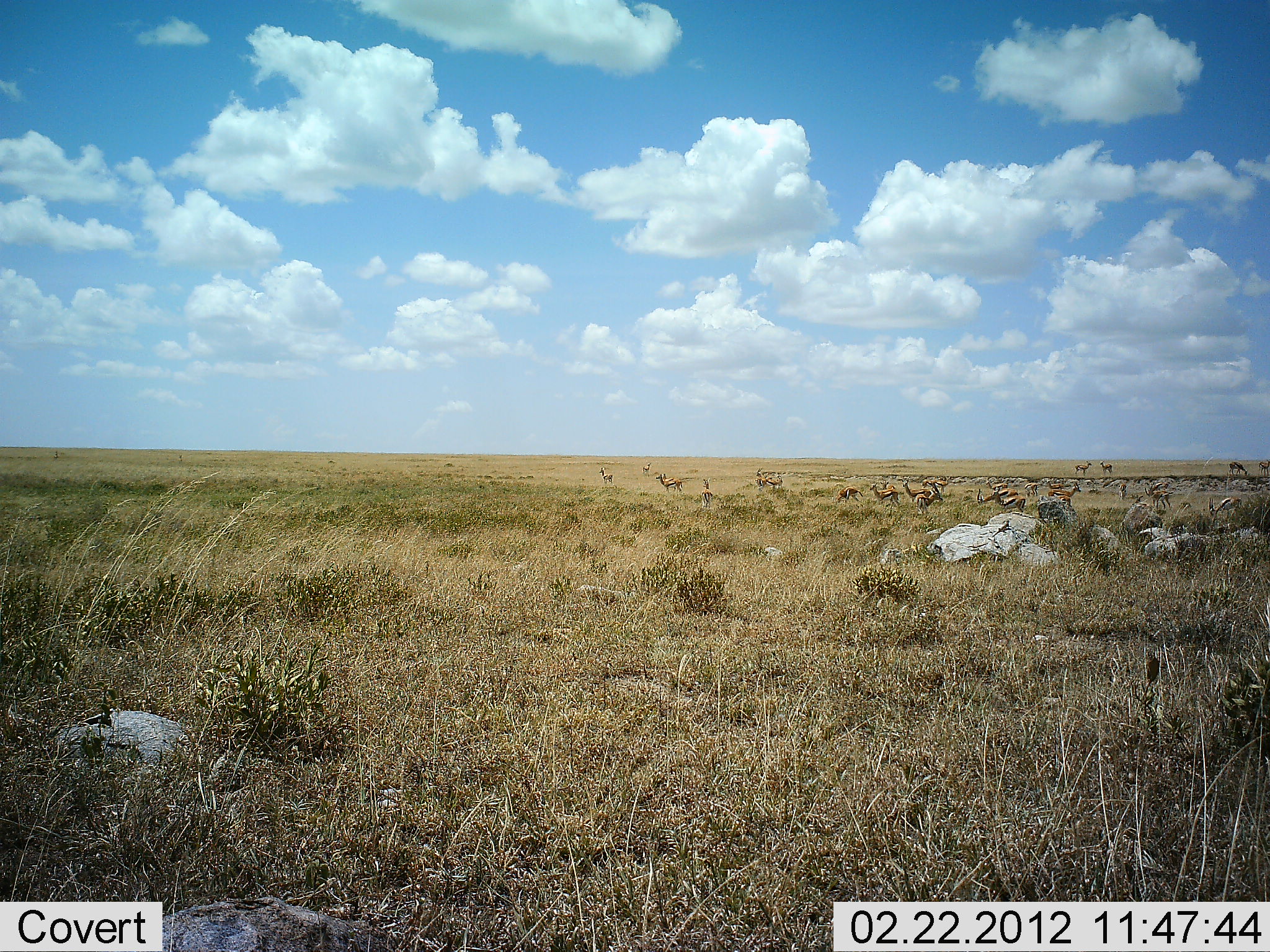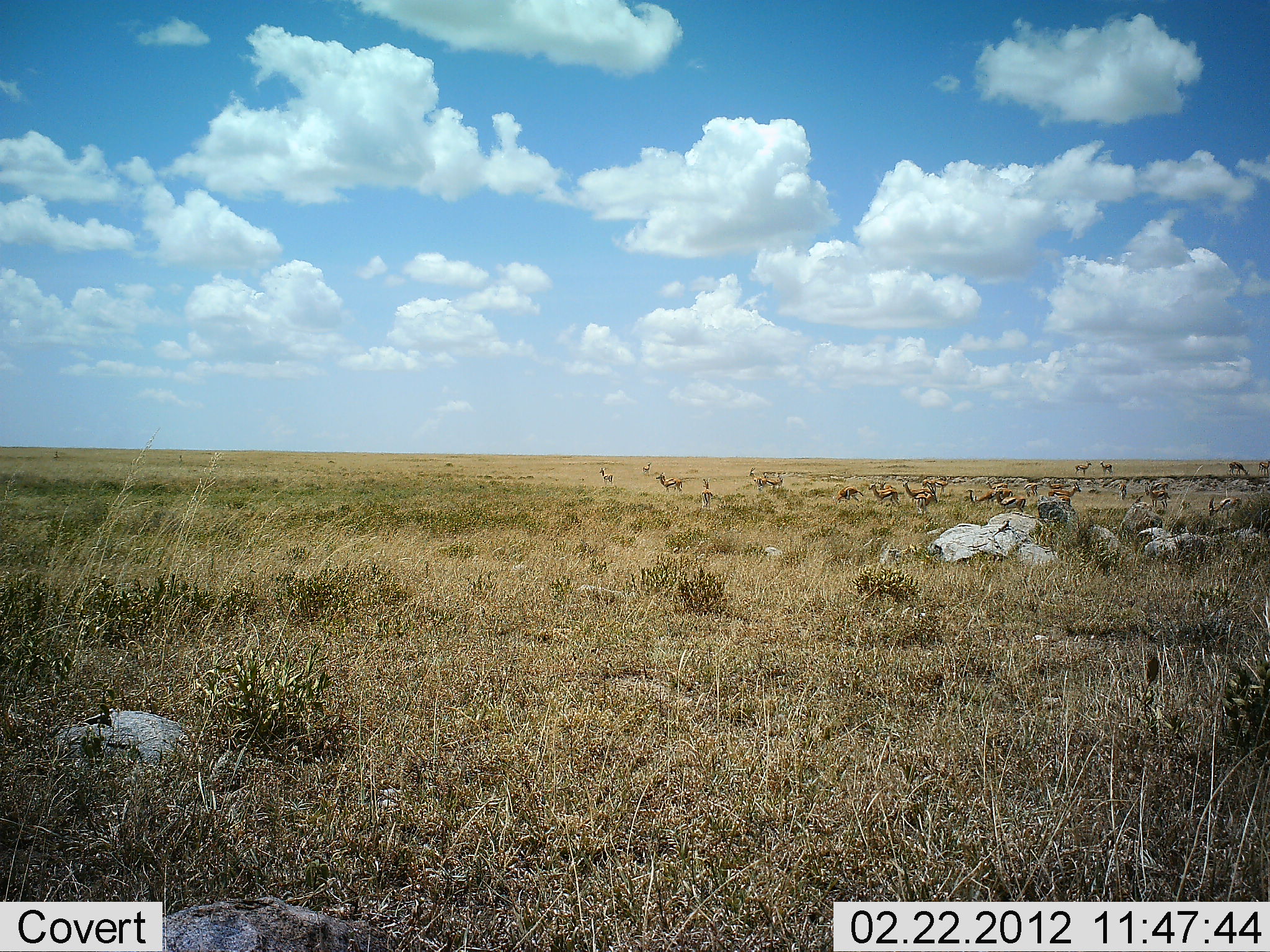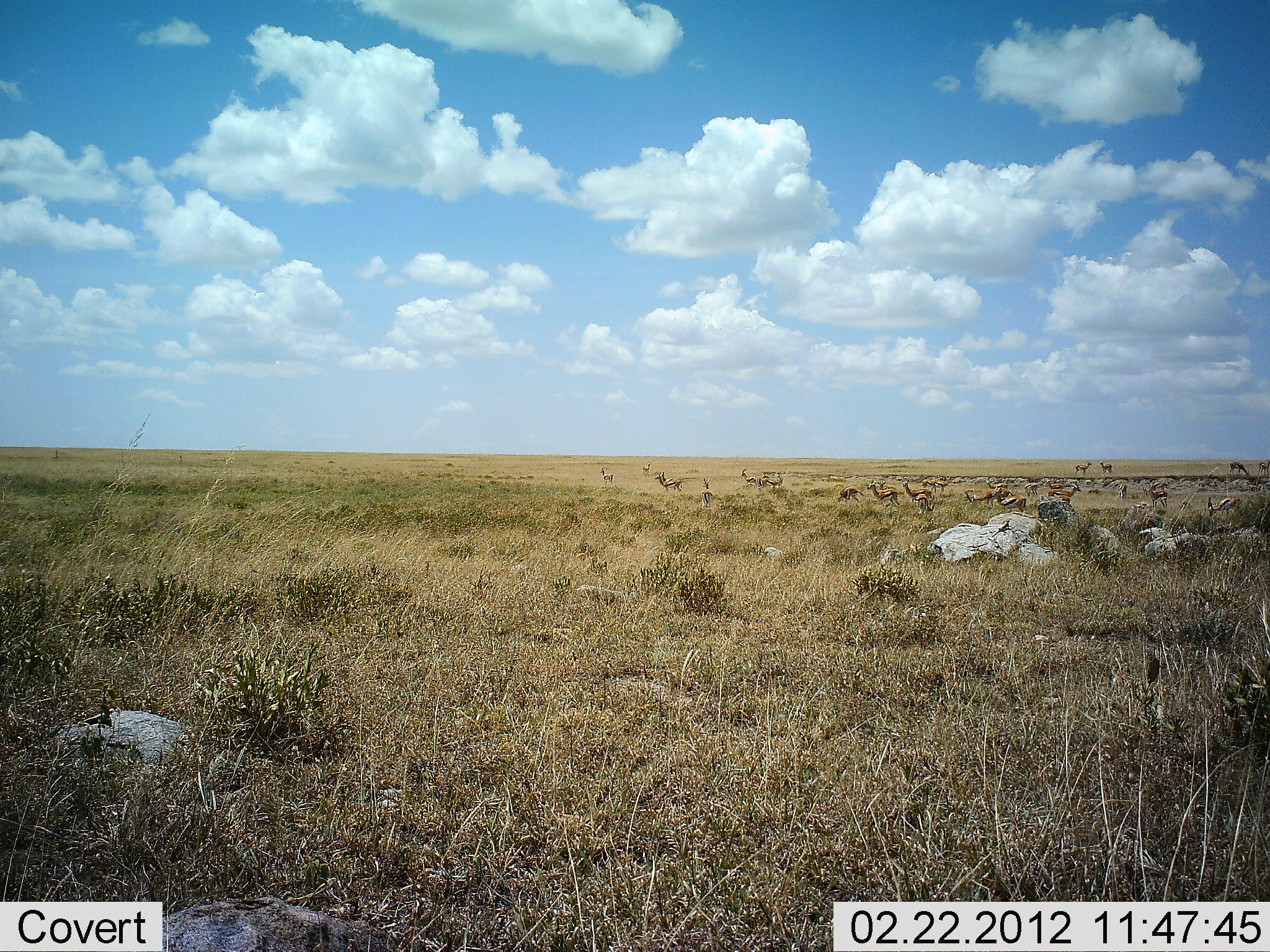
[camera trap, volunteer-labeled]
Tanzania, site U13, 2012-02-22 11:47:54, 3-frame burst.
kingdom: Animalia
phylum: Chordata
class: Mammalia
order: Artiodactyla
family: Bovidae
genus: Eudorcas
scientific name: Eudorcas thomsonii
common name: thomson's gazelle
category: gazellethomsons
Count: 11-50.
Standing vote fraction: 89%.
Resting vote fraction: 6%.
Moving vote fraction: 22%.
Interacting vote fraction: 0%.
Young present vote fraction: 0%.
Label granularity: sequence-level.